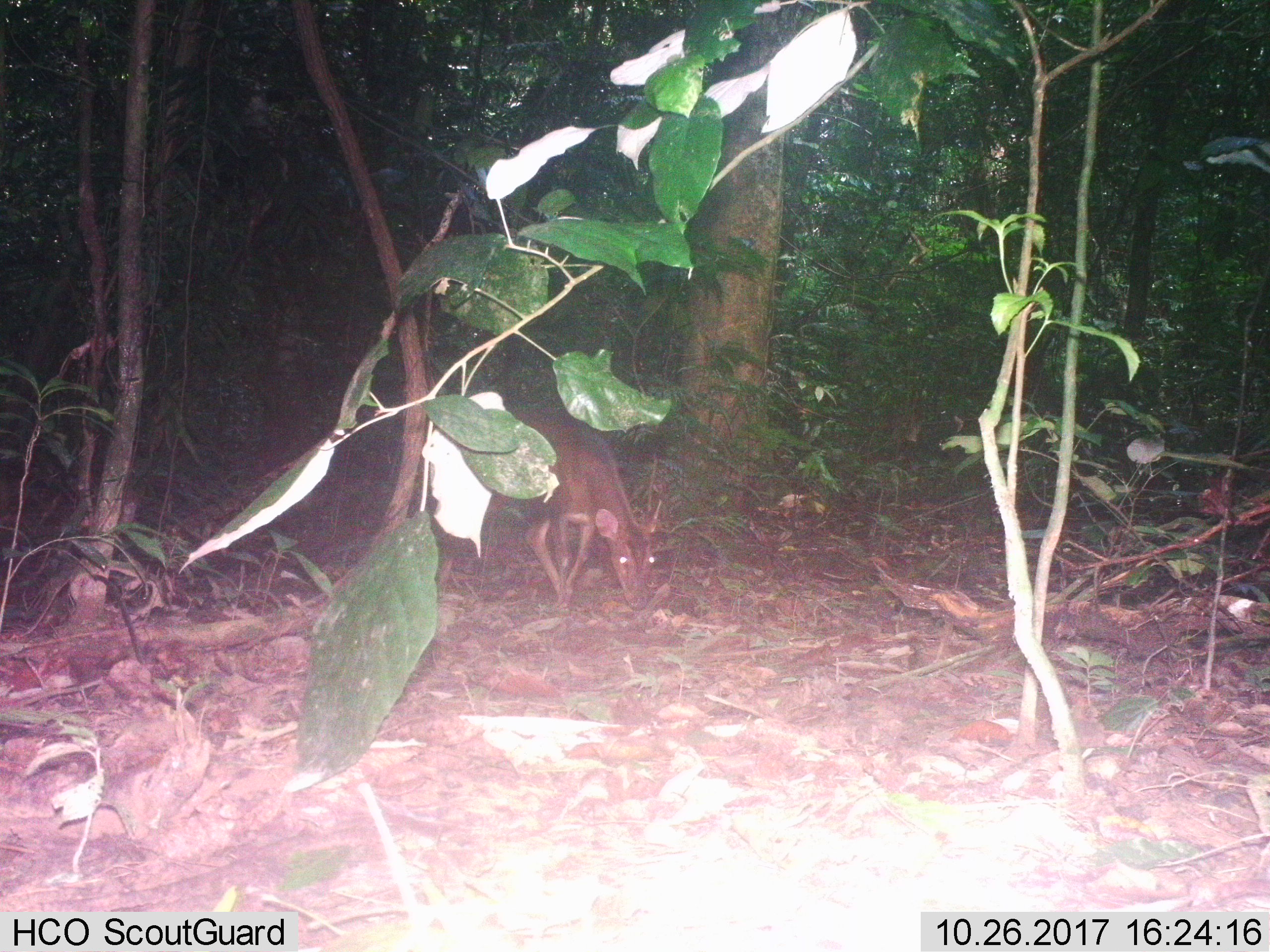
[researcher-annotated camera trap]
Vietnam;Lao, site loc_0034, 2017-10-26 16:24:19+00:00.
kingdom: Animalia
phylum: Chordata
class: Mammalia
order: Artiodactyla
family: Cervidae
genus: Muntiacus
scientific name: Muntiacus vuquangensis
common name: large-antlered muntjac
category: large antlered muntjac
Large antlered muntjac (large-antlered muntjac) (Muntiacus vuquangensis). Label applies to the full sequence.